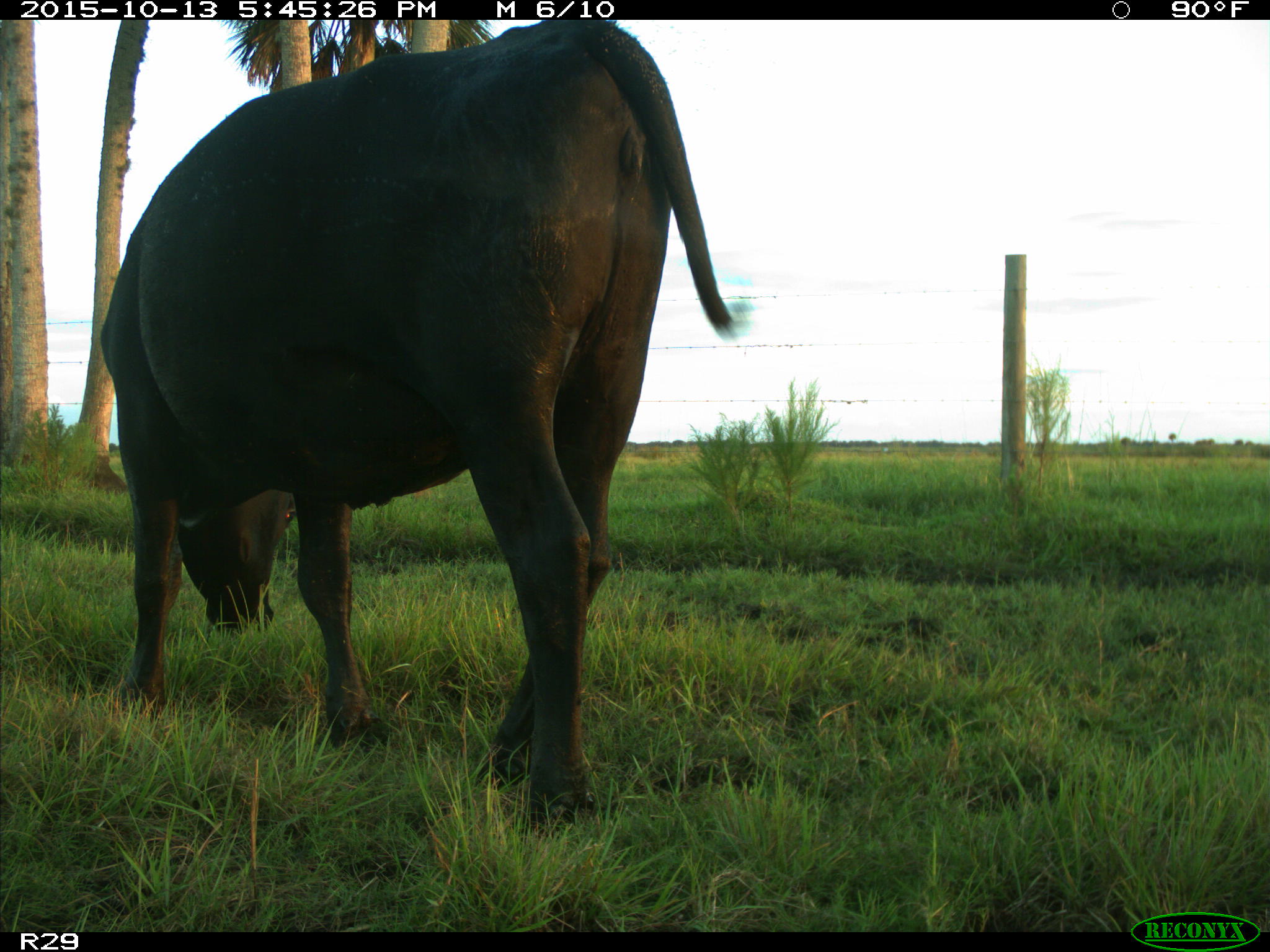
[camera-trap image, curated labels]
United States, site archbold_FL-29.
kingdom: Animalia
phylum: Chordata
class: Mammalia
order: Artiodactyla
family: Bovidae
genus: Bos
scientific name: Bos taurus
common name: domestic cow